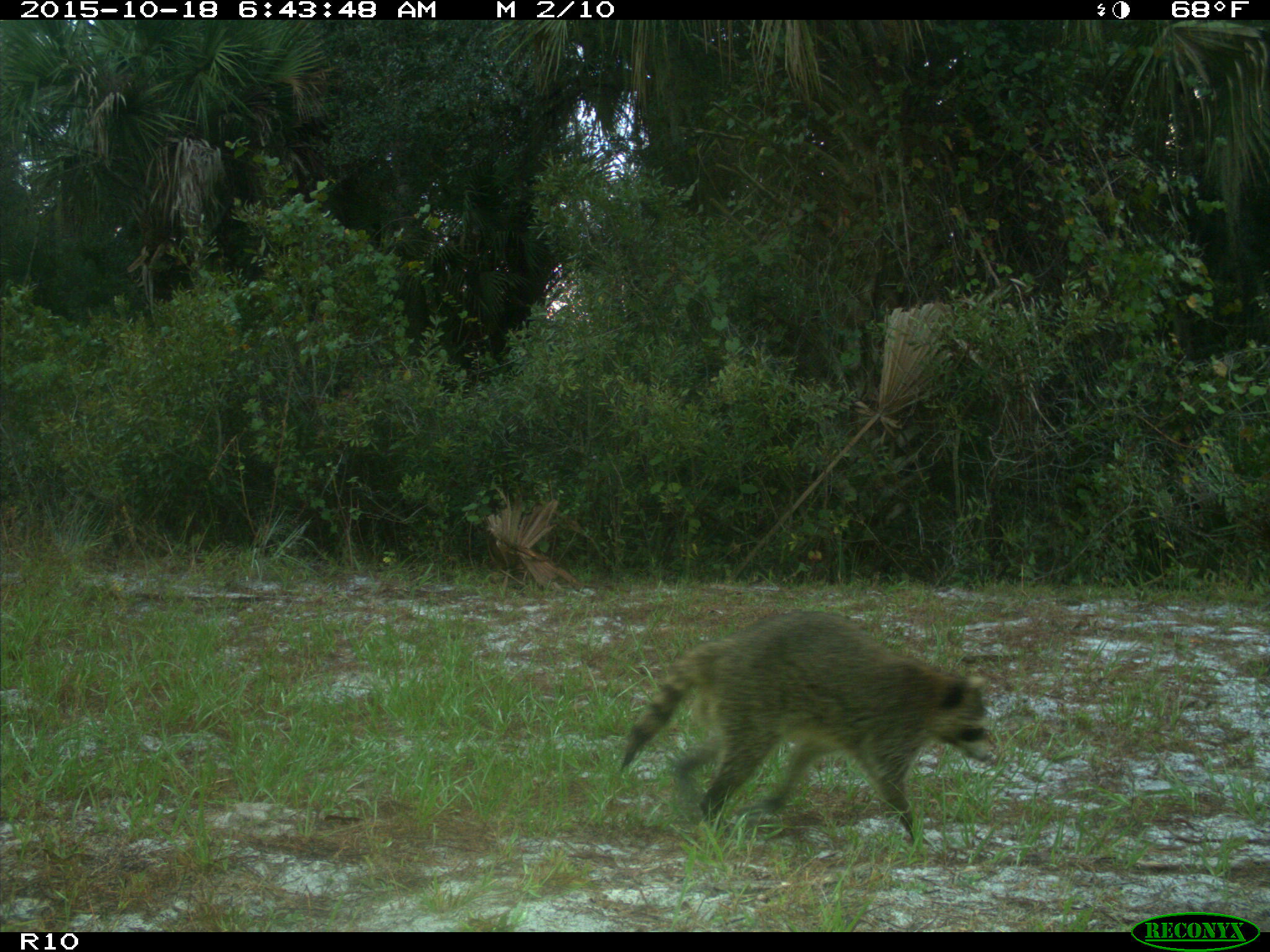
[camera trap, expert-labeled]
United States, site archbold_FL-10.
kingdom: Animalia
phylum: Chordata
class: Mammalia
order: Carnivora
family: Procyonidae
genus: Procyon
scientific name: Procyon lotor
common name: common raccoon